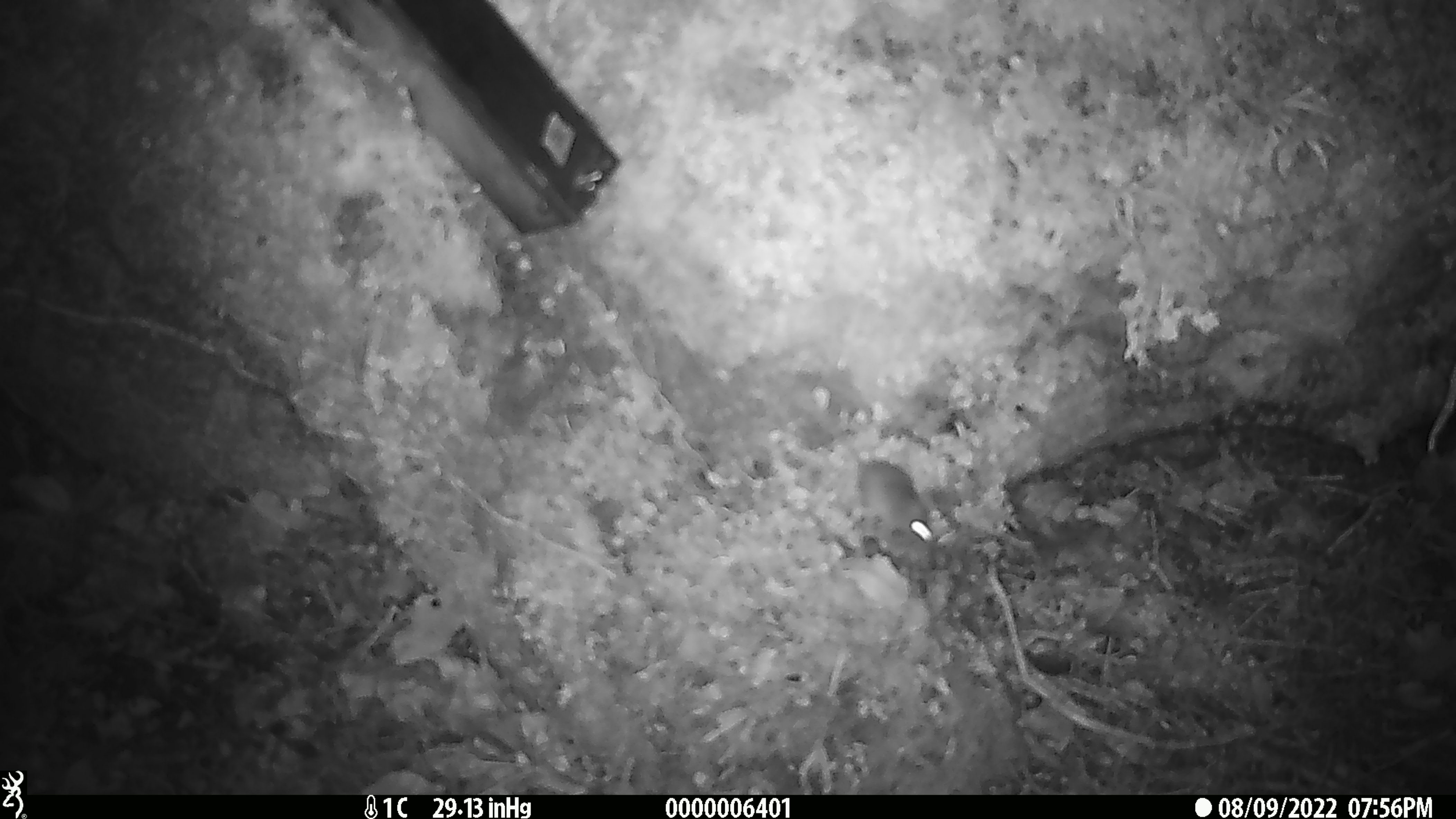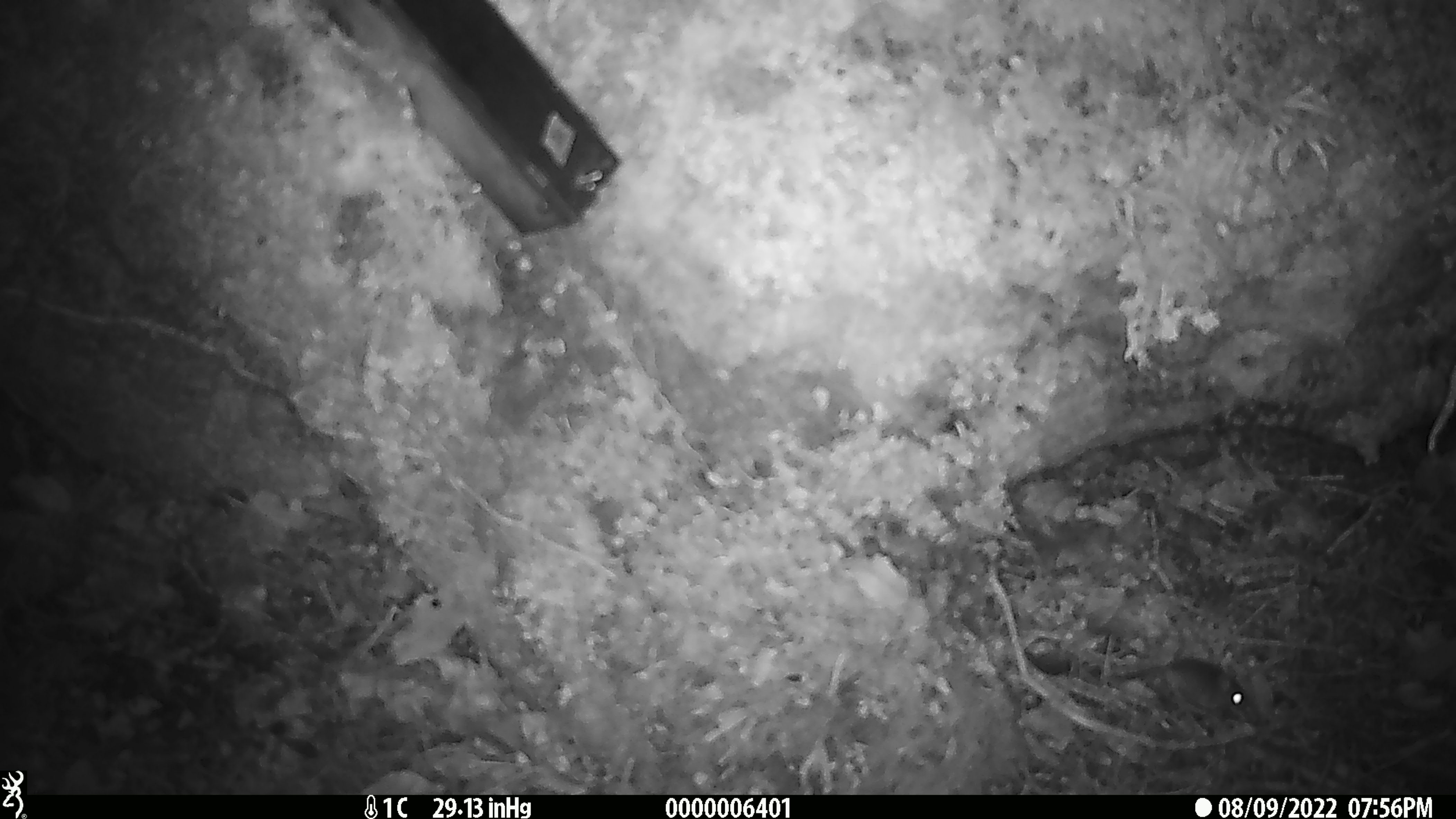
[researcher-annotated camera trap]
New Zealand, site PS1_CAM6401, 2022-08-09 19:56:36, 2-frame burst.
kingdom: Animalia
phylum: Chordata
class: Mammalia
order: Rodentia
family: Muridae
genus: Mus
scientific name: Mus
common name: mouse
Mouse (Mus).